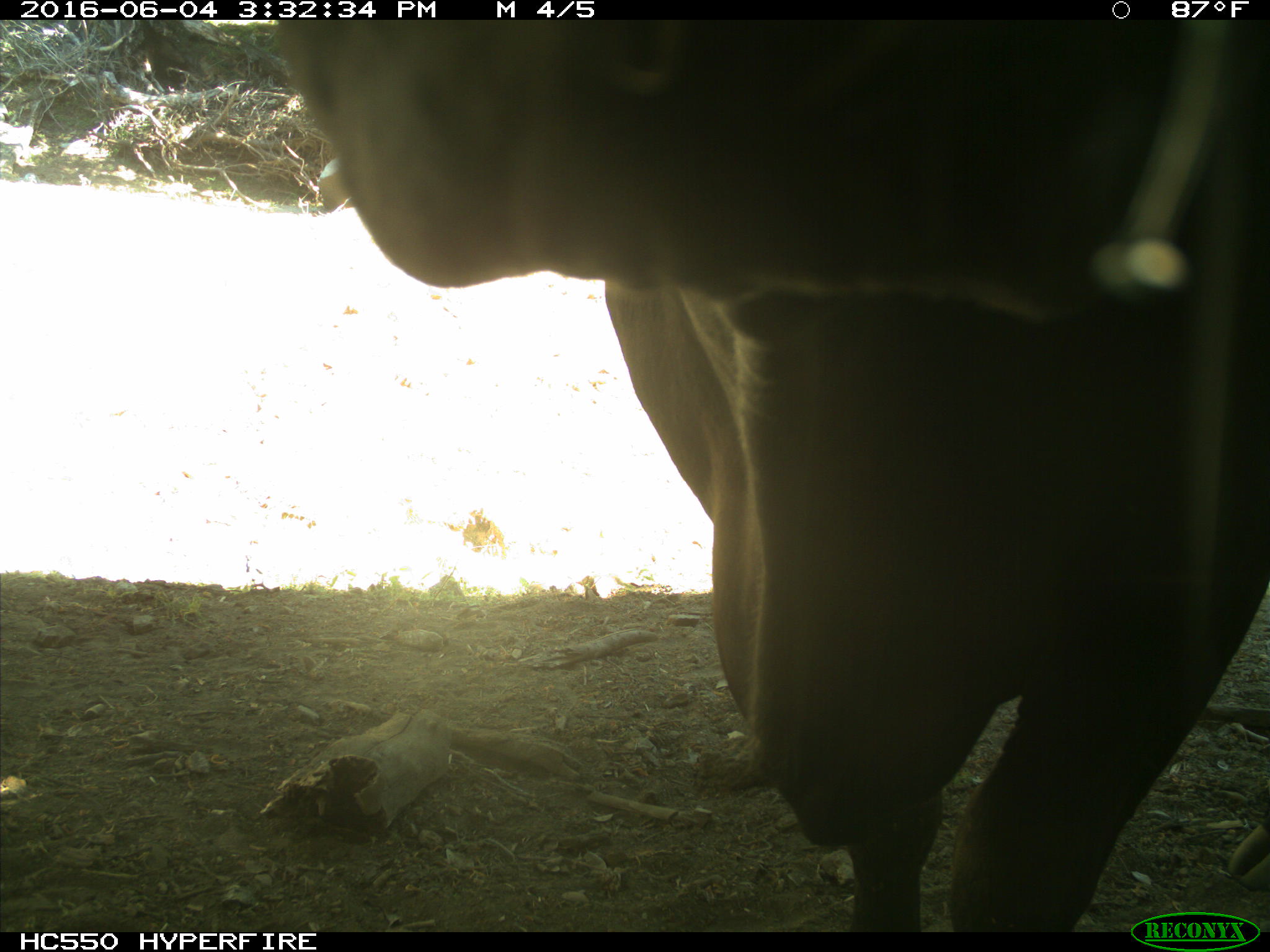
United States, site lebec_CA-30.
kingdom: Animalia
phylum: Chordata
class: Mammalia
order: Artiodactyla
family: Bovidae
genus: Bos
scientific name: Bos taurus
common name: domestic cow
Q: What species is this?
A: Bos taurus (domestic cow).